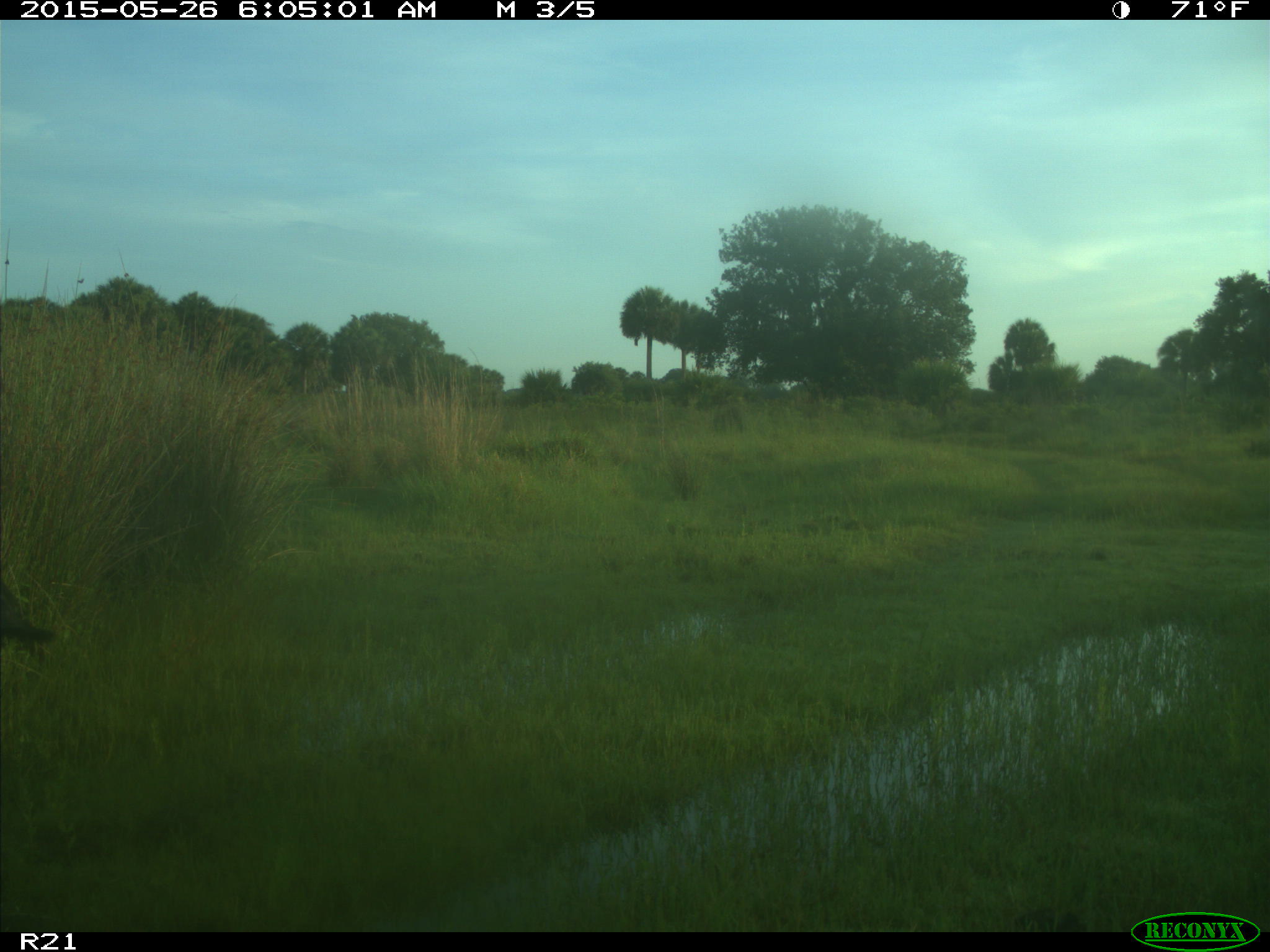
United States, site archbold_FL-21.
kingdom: Animalia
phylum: Chordata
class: Mammalia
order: Artiodactyla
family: Suidae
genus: Sus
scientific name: Sus scrofa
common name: wild boar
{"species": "Sus scrofa (wild boar)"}